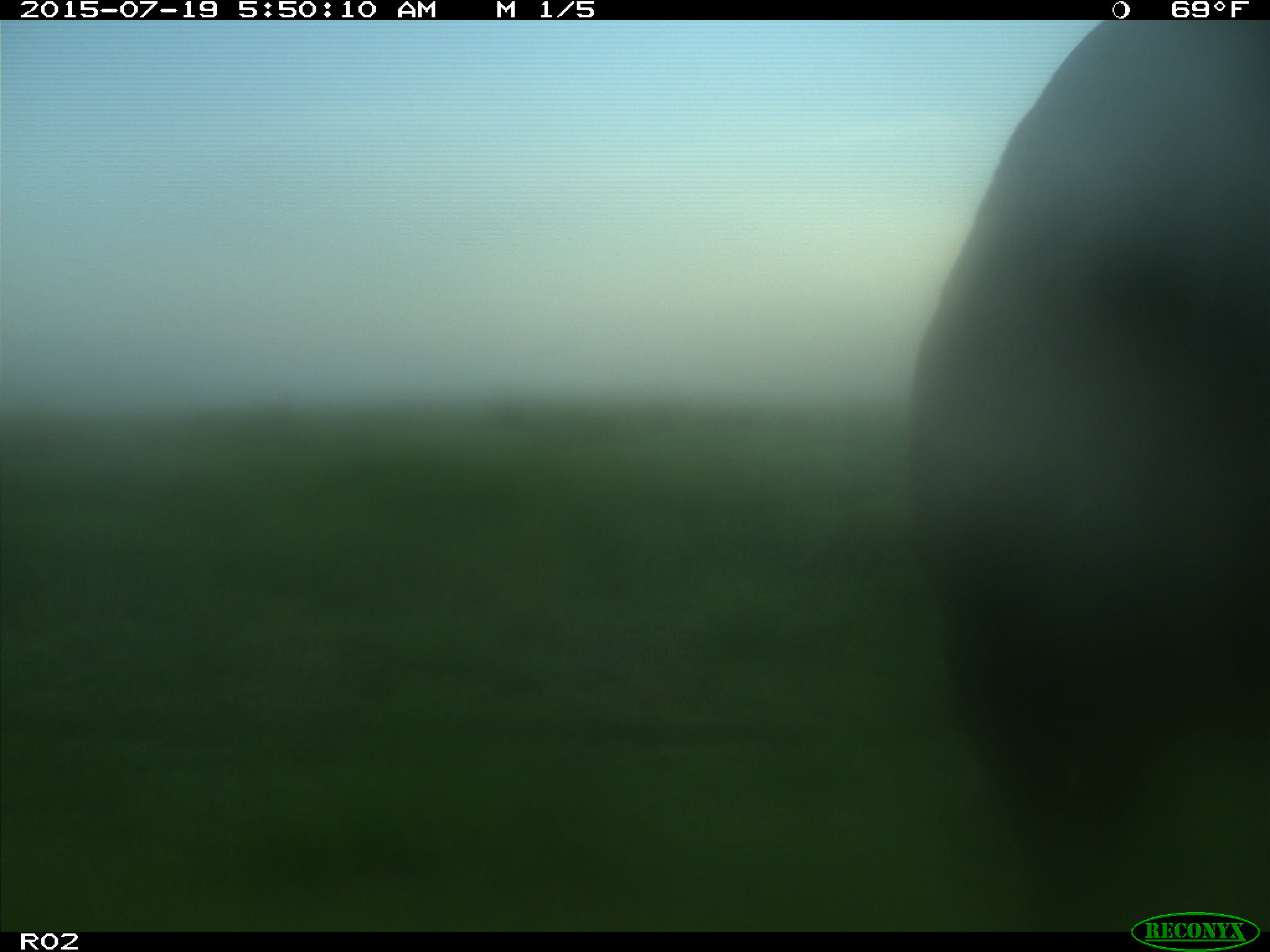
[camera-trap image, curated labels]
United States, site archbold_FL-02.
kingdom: Animalia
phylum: Chordata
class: Mammalia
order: Artiodactyla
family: Bovidae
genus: Bos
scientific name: Bos taurus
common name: domestic cow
Bos taurus (domestic cow).